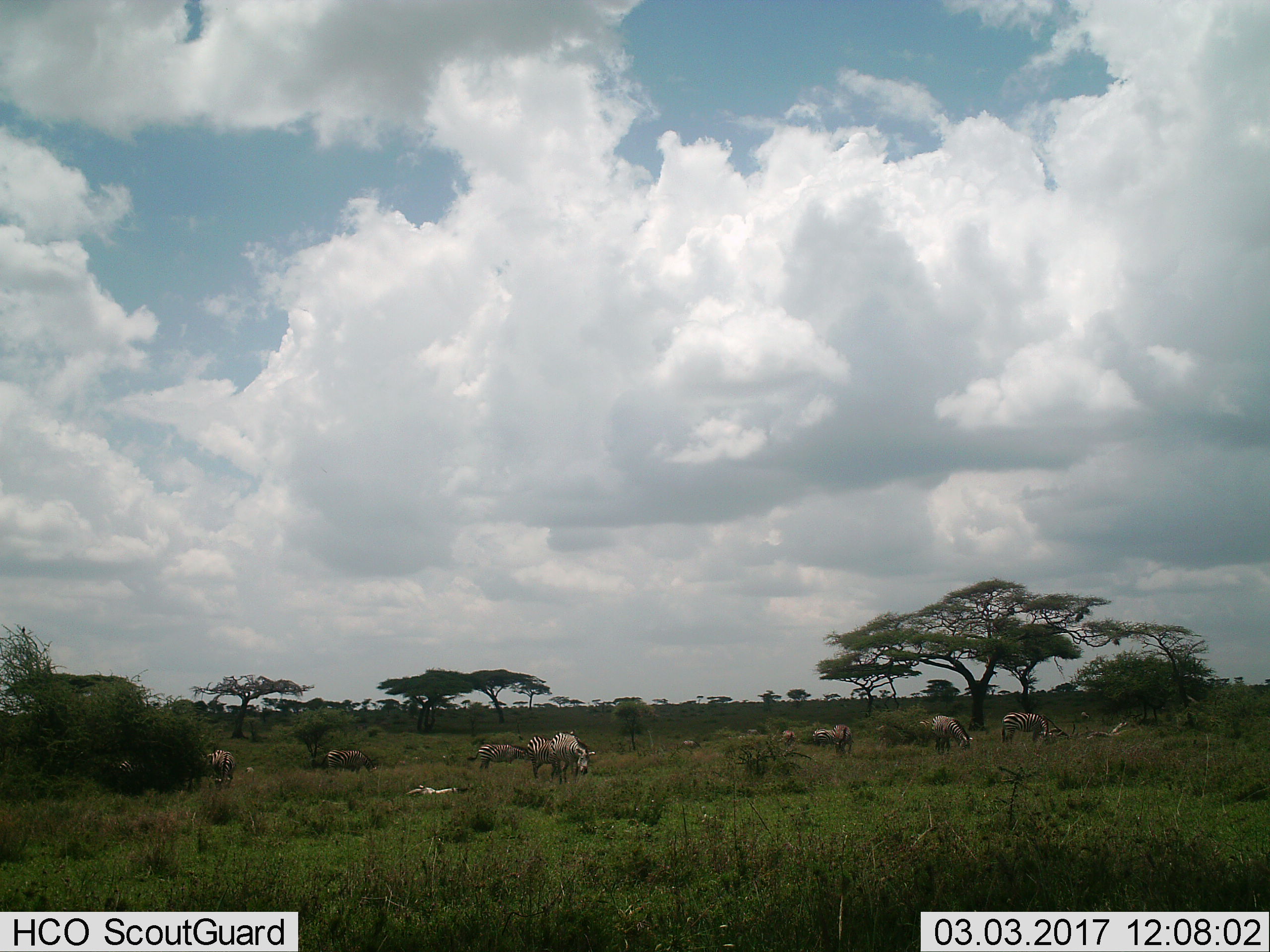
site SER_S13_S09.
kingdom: Animalia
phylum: Chordata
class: Mammalia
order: Perissodactyla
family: Equidae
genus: Equus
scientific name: Equus quagga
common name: plains zebra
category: zebraplains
Zebraplains (plains zebra) (Equus quagga), count 10. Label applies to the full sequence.